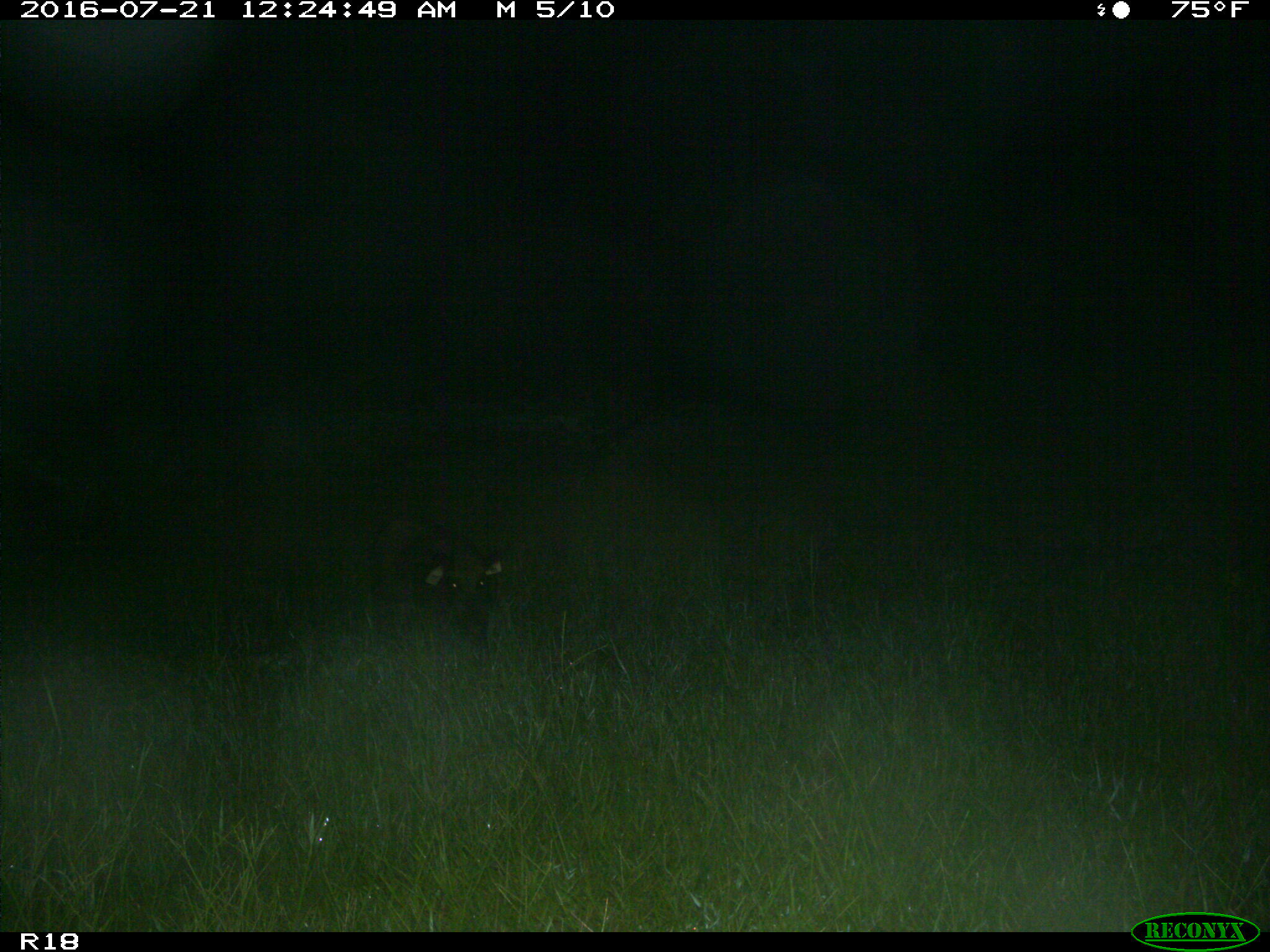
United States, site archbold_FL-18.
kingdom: Animalia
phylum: Chordata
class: Mammalia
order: Artiodactyla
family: Suidae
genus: Sus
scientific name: Sus scrofa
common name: wild boar